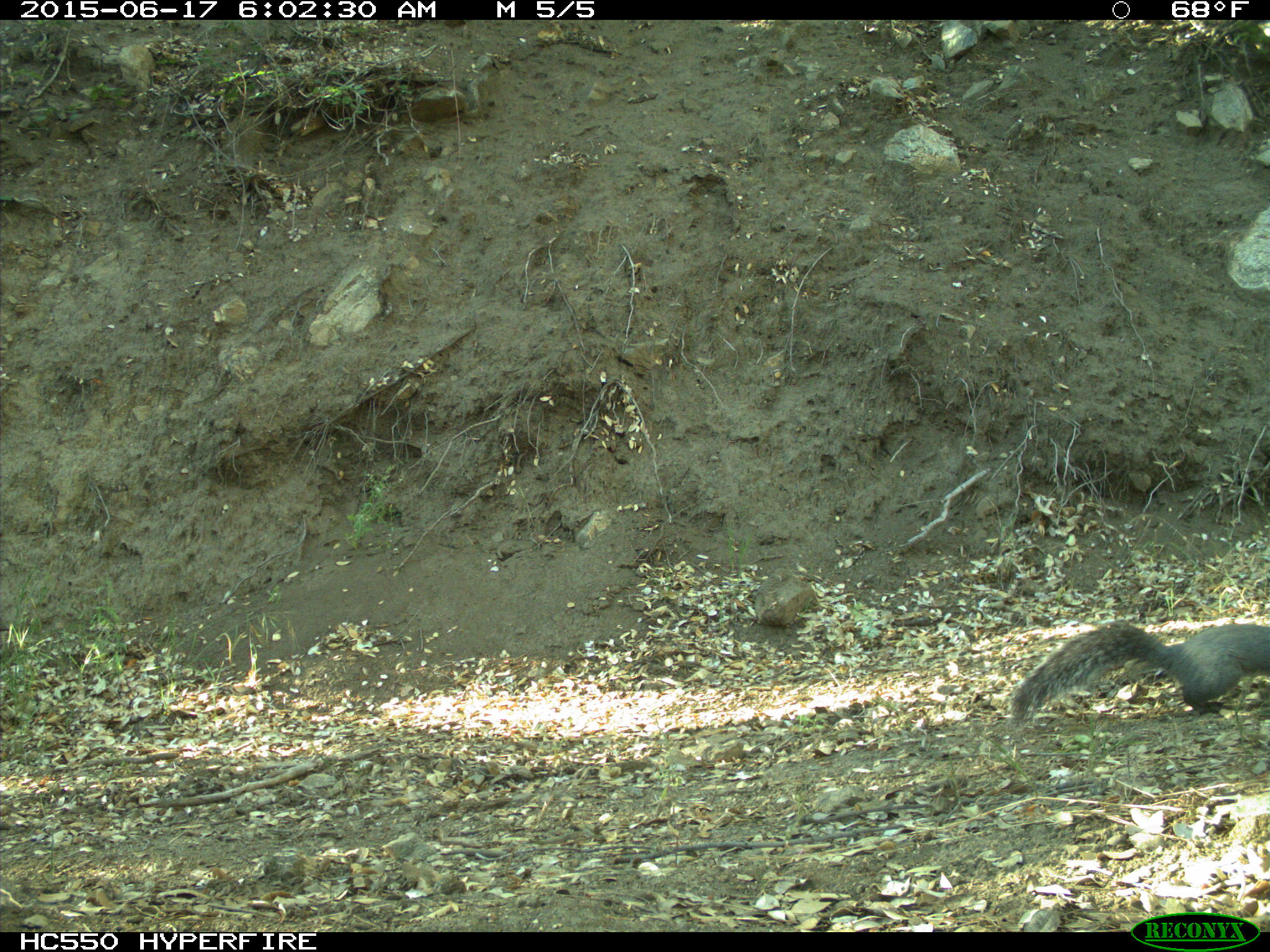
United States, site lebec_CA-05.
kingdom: Animalia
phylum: Chordata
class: Mammalia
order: Rodentia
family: Sciuridae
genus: Sciurus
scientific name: Sciurus carolinensis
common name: eastern gray squirrel